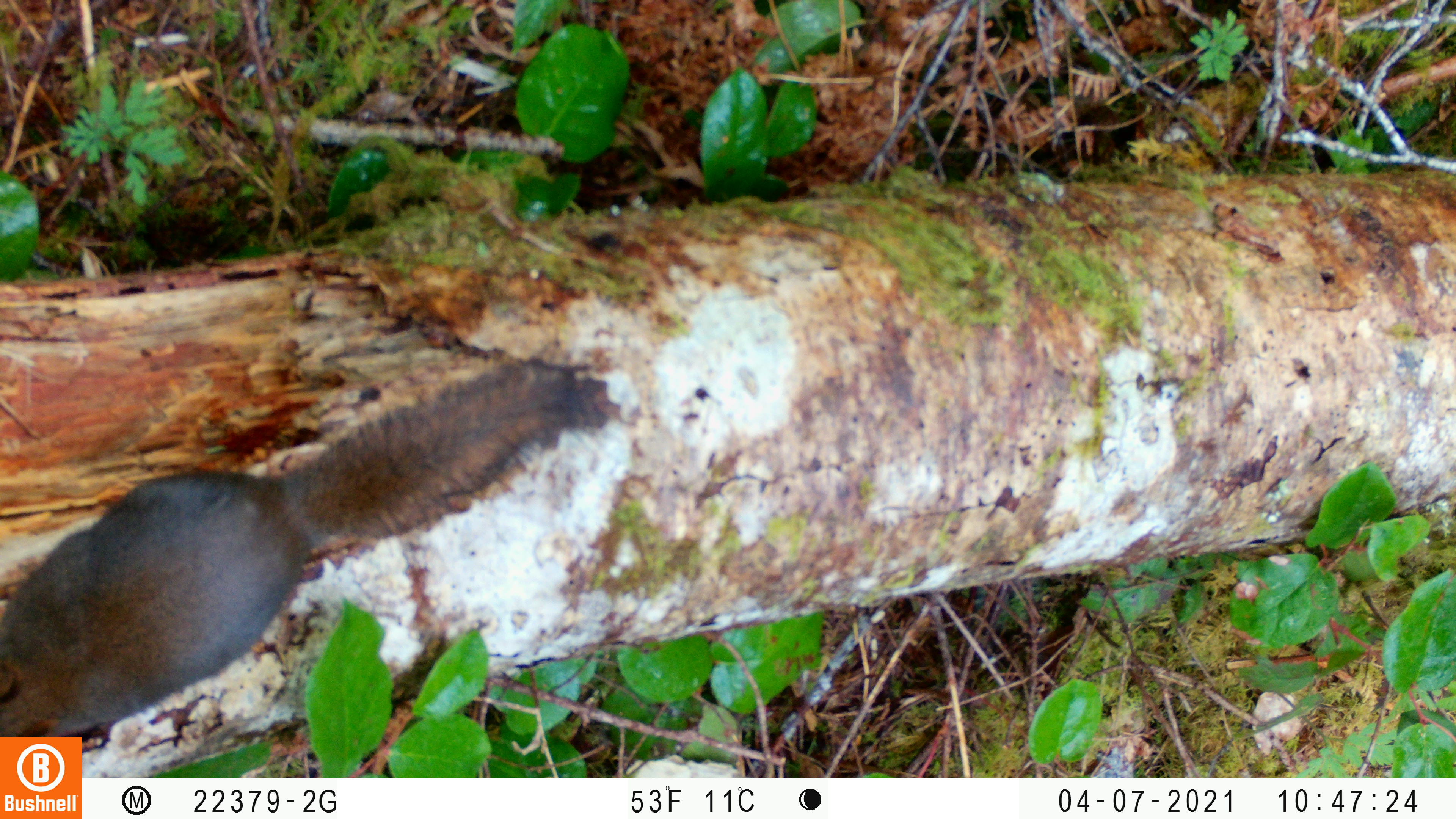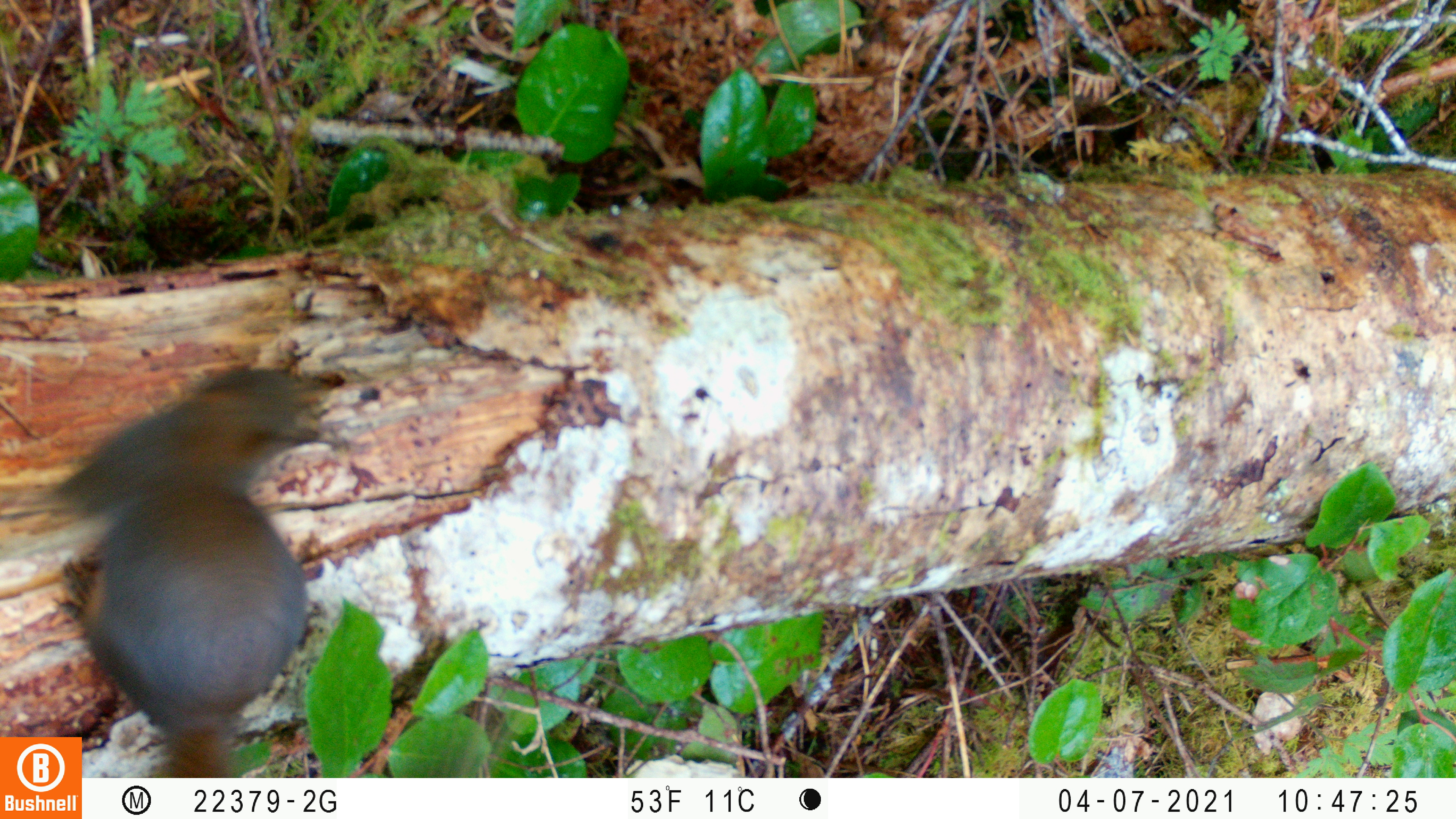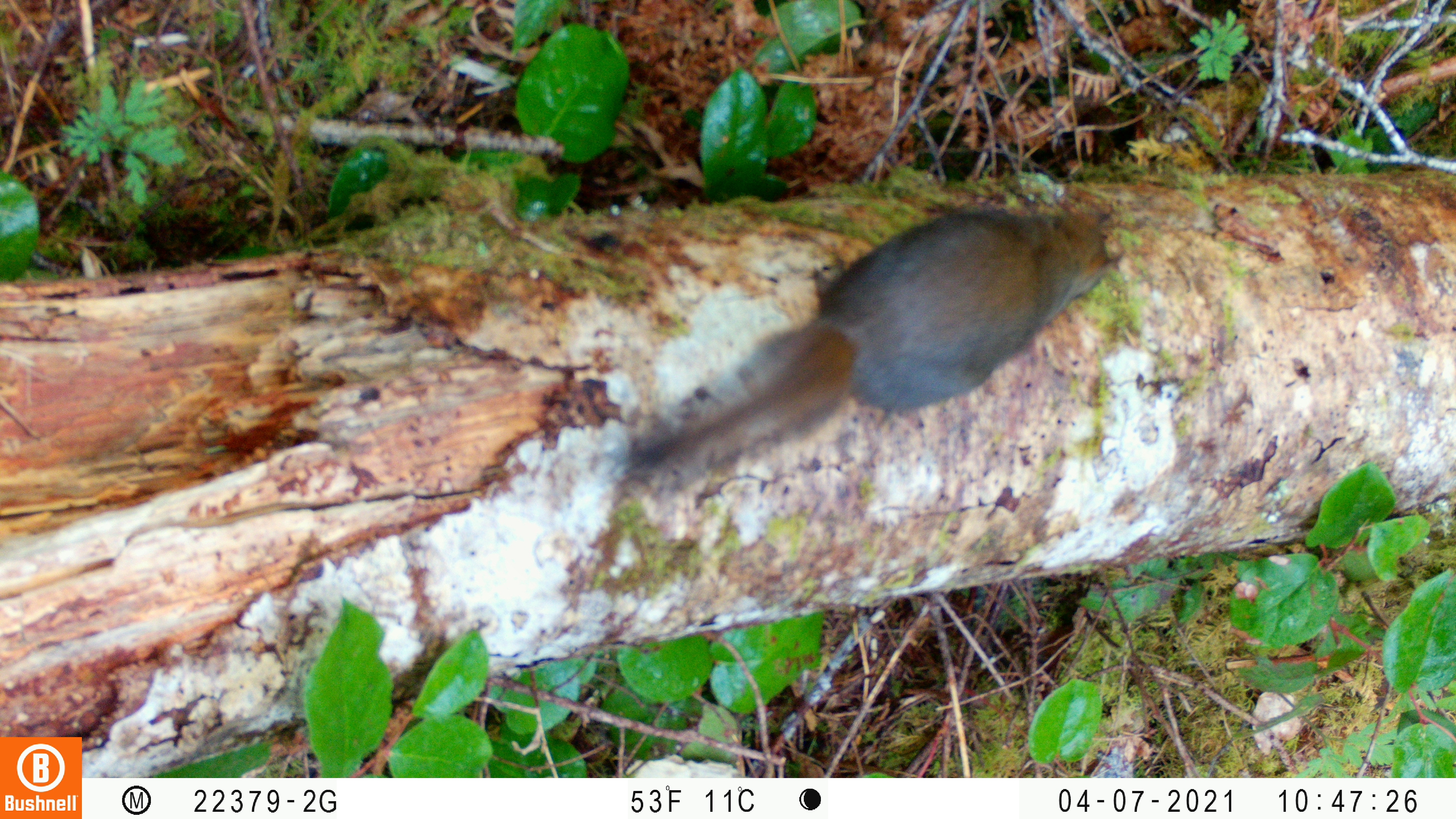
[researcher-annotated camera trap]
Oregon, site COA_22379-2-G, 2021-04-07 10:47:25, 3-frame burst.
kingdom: Animalia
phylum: Chordata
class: Mammalia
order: Rodentia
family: Sciuridae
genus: Tamiasciurus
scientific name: Tamiasciurus douglasii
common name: douglas squirrel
Douglas squirrel (Tamiasciurus douglasii).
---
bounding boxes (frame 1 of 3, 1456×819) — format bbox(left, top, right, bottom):
douglas squirrel: bbox(0, 309, 661, 735)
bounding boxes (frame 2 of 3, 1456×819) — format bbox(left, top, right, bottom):
douglas squirrel: bbox(82, 352, 356, 776)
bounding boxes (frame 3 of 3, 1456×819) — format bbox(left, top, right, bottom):
douglas squirrel: bbox(604, 175, 1169, 524)